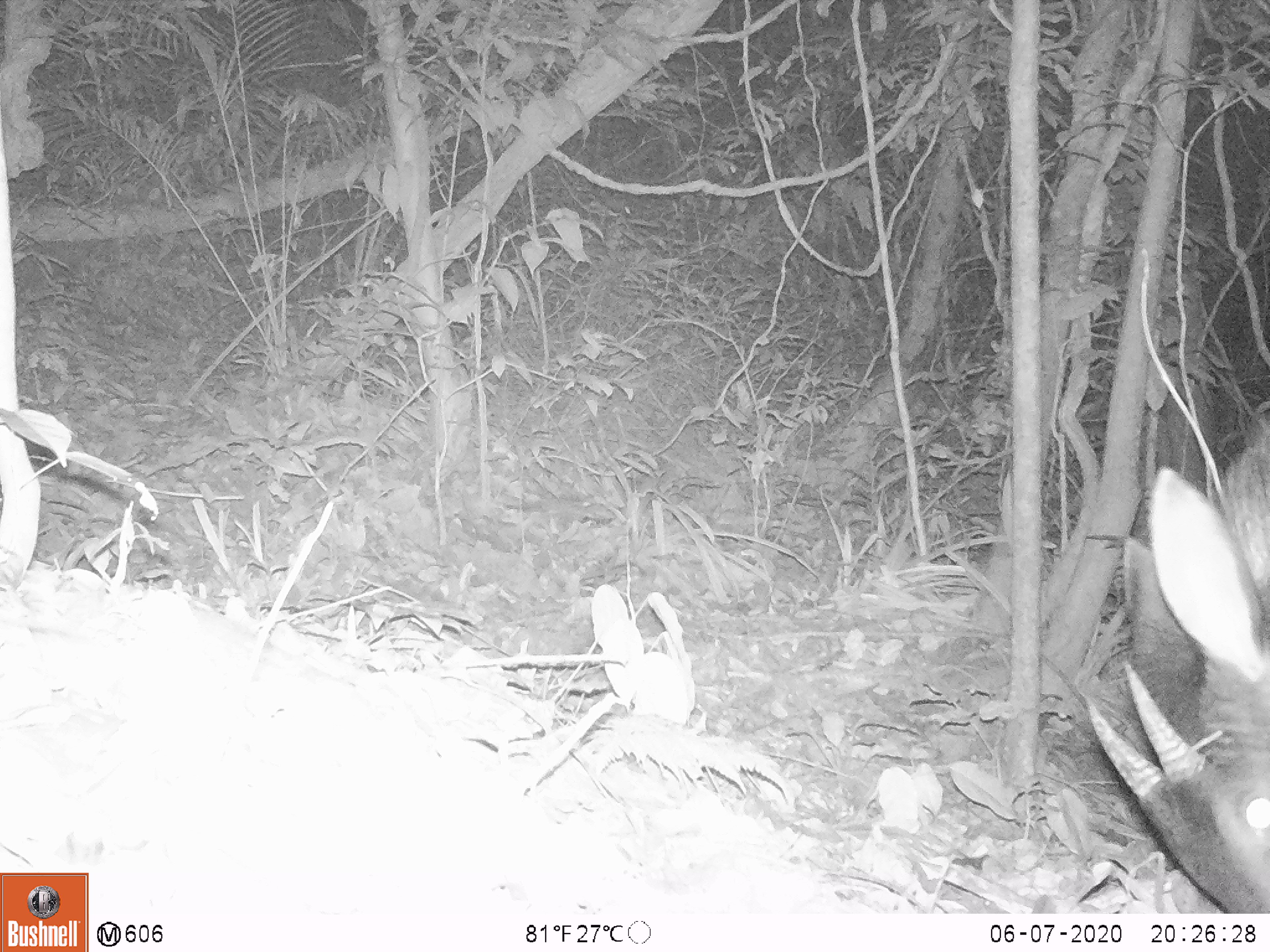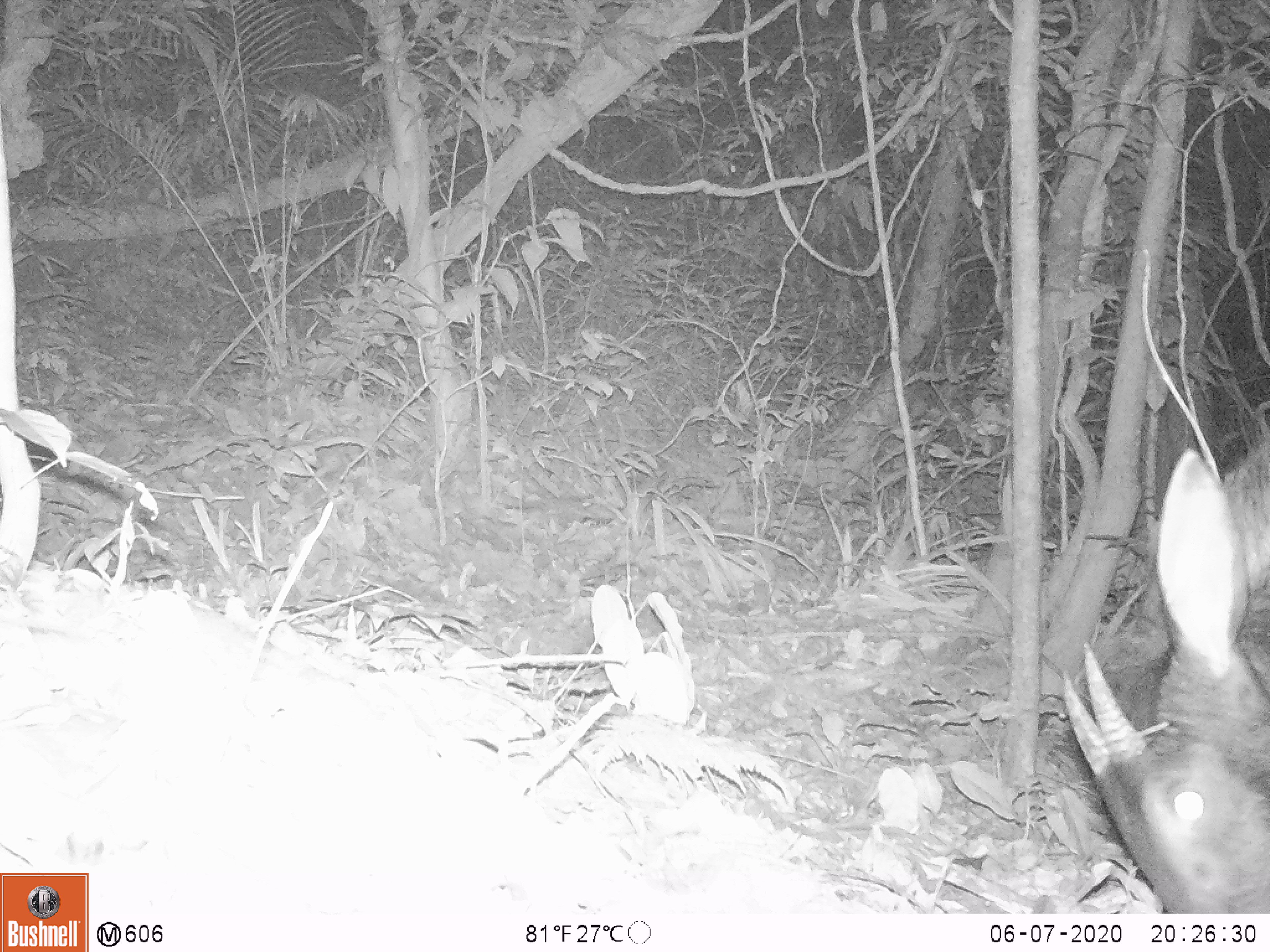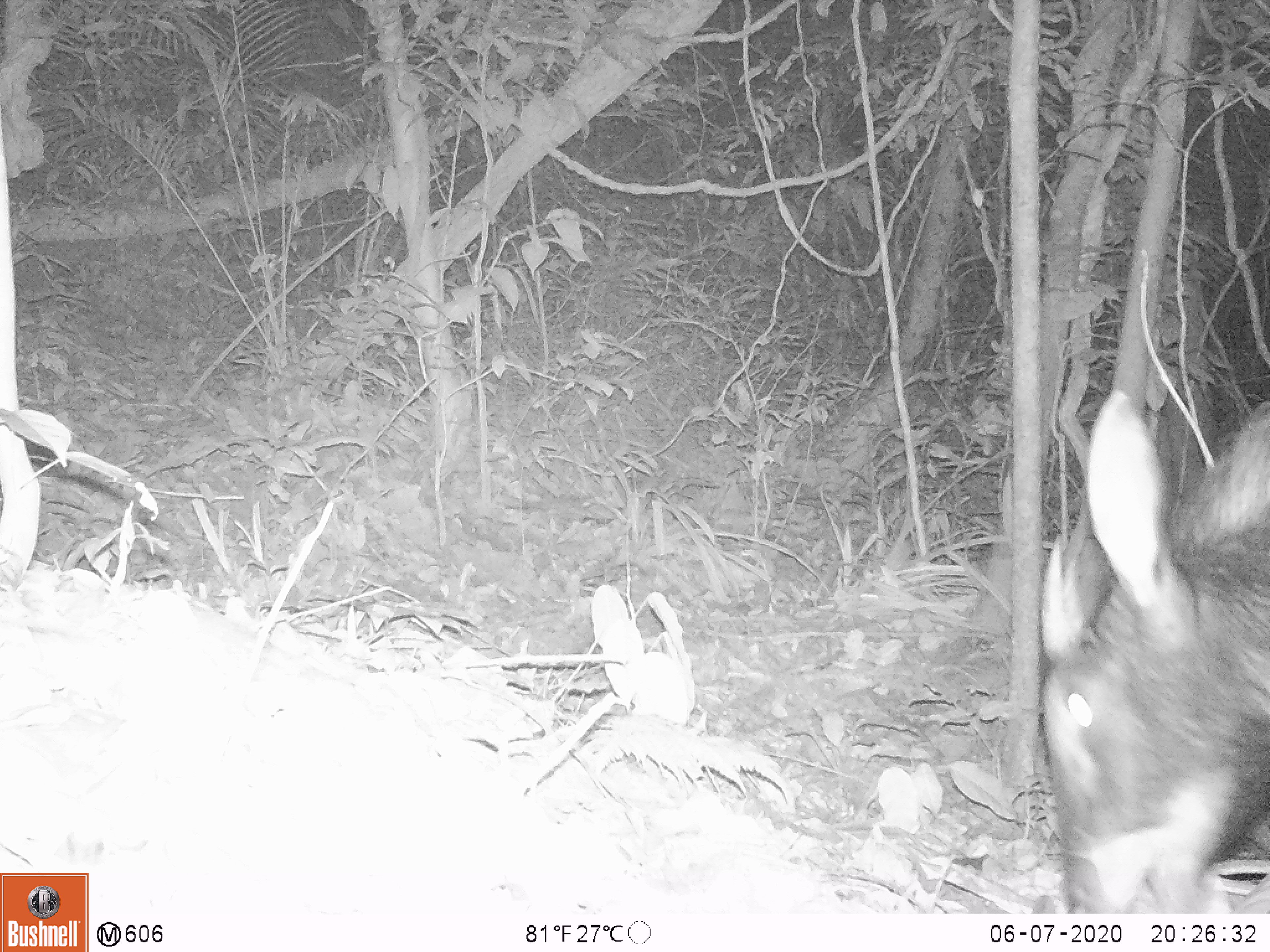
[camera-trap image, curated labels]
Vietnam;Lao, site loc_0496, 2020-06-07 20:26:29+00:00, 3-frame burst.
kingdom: Animalia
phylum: Chordata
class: Mammalia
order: Artiodactyla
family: Bovidae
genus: Capricornis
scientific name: Capricornis sumatraensis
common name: chinese serow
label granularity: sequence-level